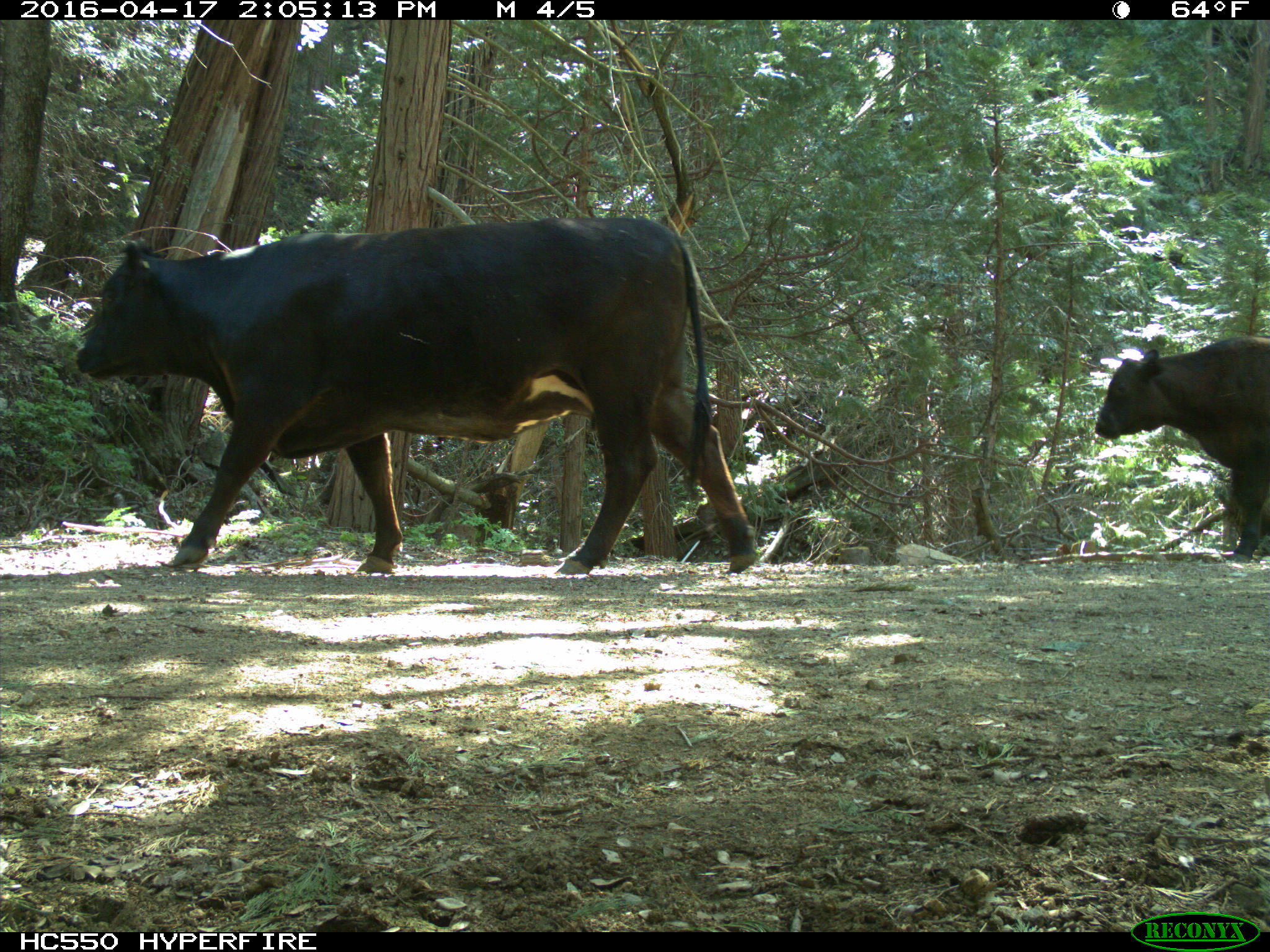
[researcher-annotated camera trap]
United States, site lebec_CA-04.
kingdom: Animalia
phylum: Chordata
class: Mammalia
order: Artiodactyla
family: Bovidae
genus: Bos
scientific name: Bos taurus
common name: domestic cow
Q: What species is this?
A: Bos taurus (domestic cow).